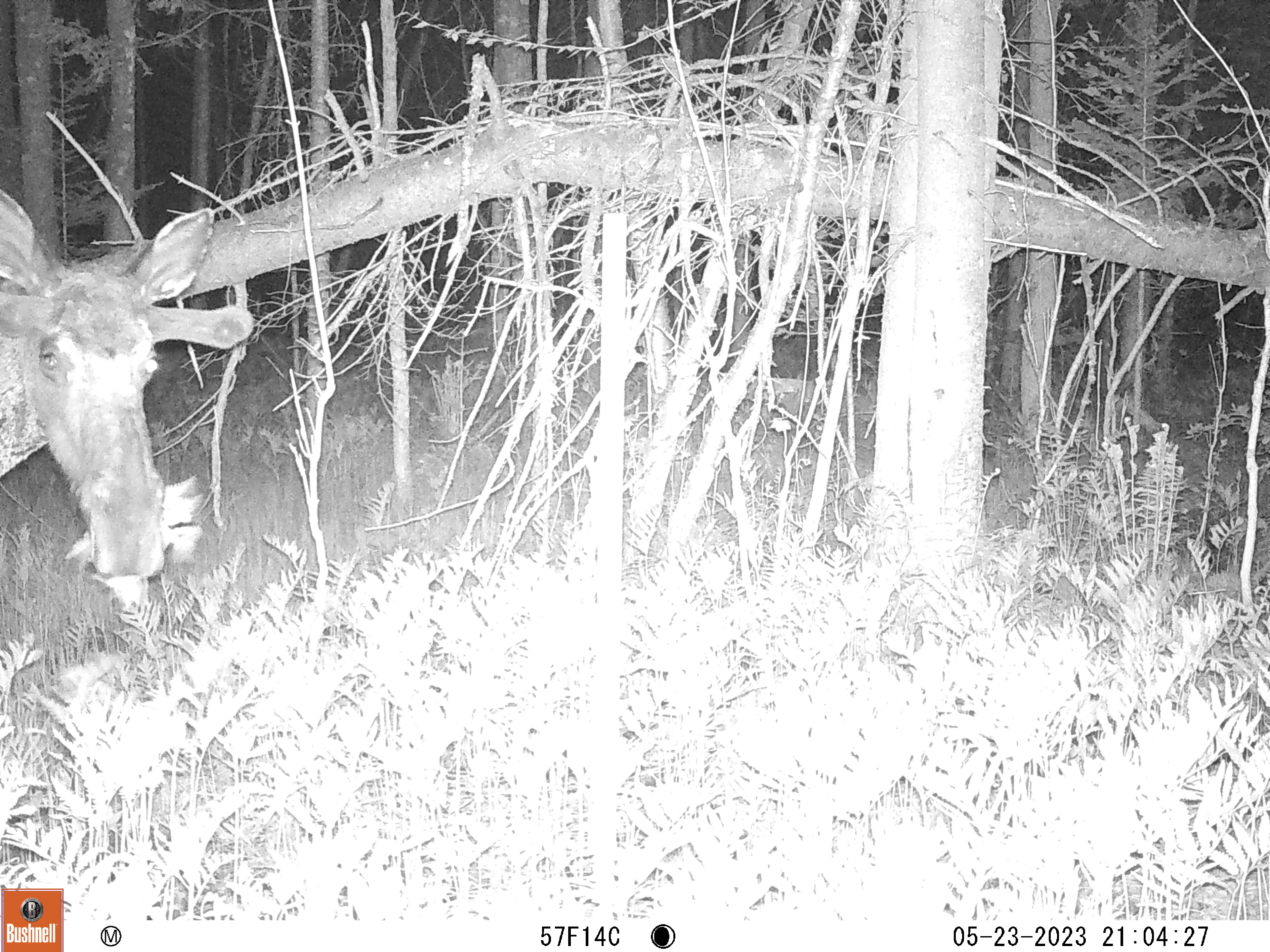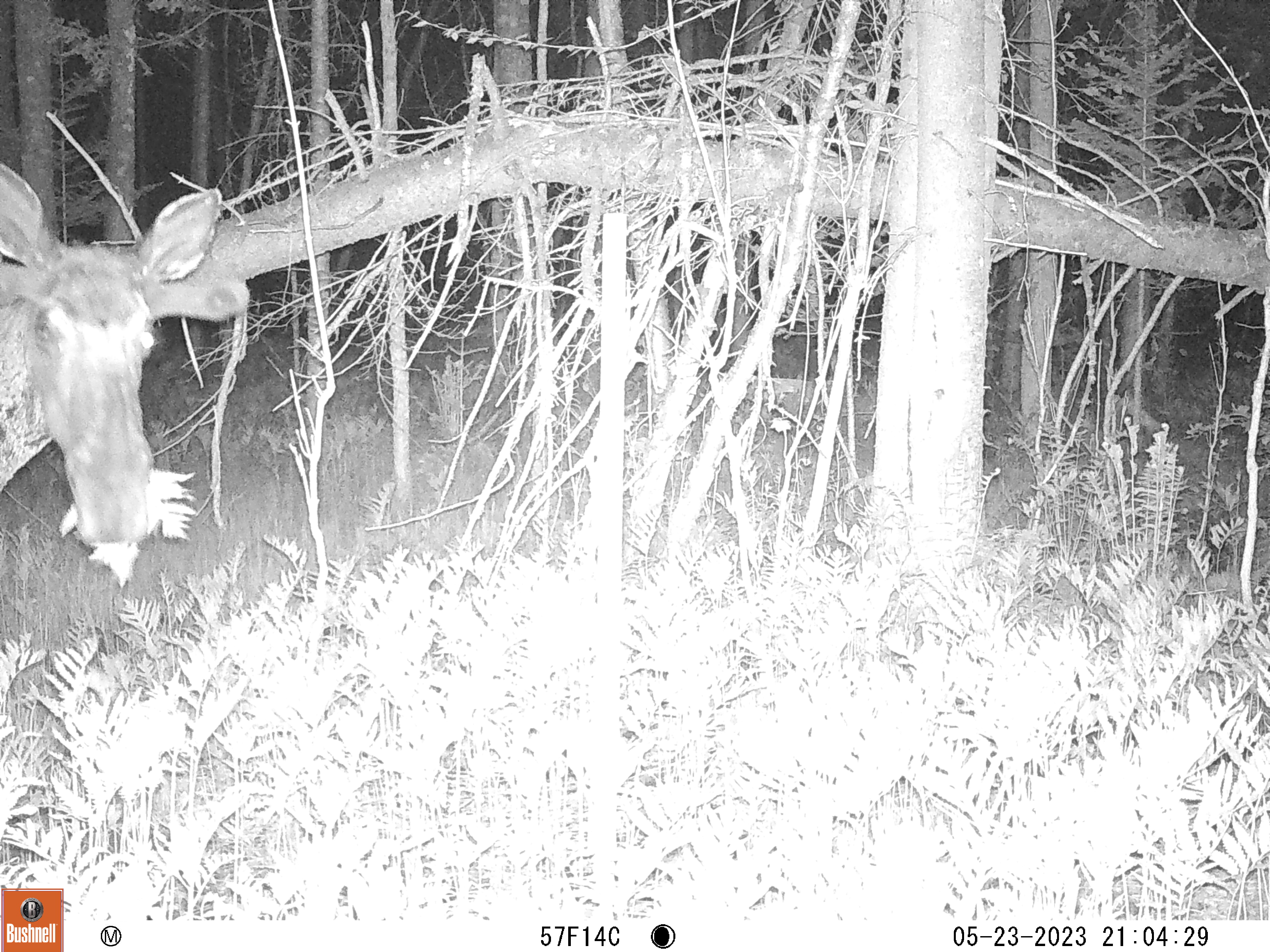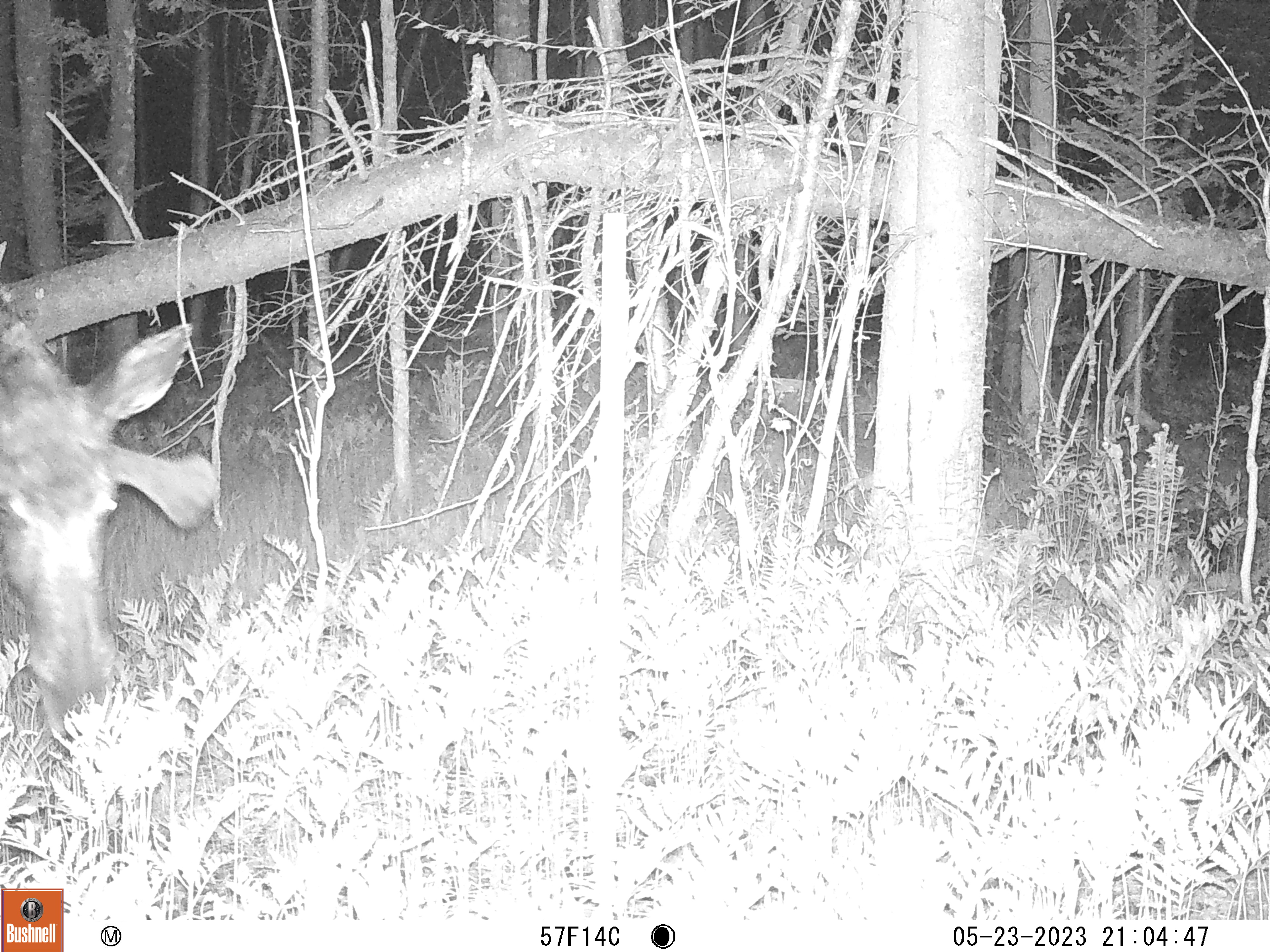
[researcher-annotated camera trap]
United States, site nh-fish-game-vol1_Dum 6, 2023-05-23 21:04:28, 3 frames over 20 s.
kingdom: Animalia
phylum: Chordata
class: Mammalia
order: Artiodactyla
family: Cervidae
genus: Alces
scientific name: Alces alces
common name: moose